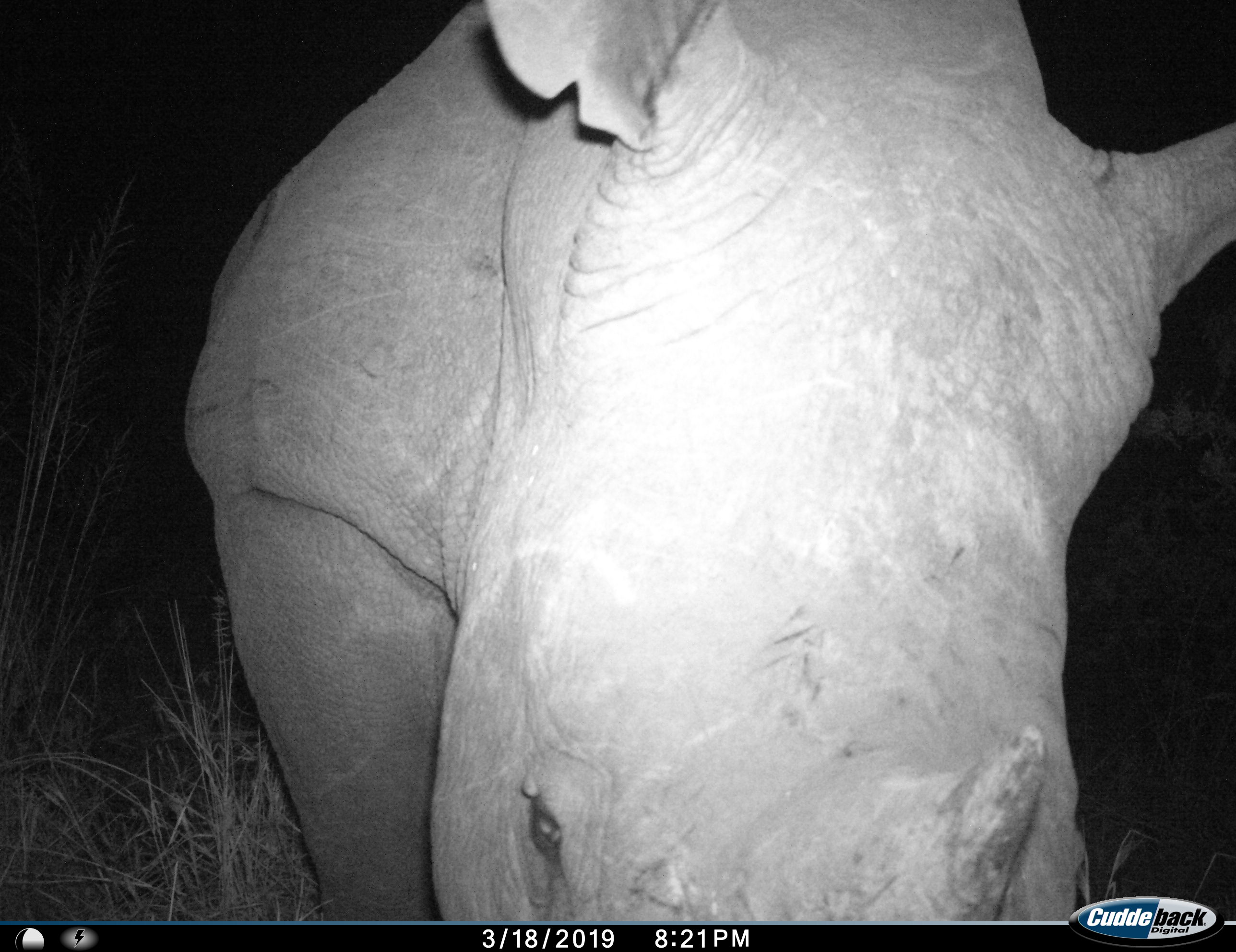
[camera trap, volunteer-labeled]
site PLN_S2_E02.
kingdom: Animalia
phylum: Chordata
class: Mammalia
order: Perissodactyla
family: Rhinocerotidae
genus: Ceratotherium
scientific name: Ceratotherium simum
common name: white rhinoceros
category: rhinoceroswhite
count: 1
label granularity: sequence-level